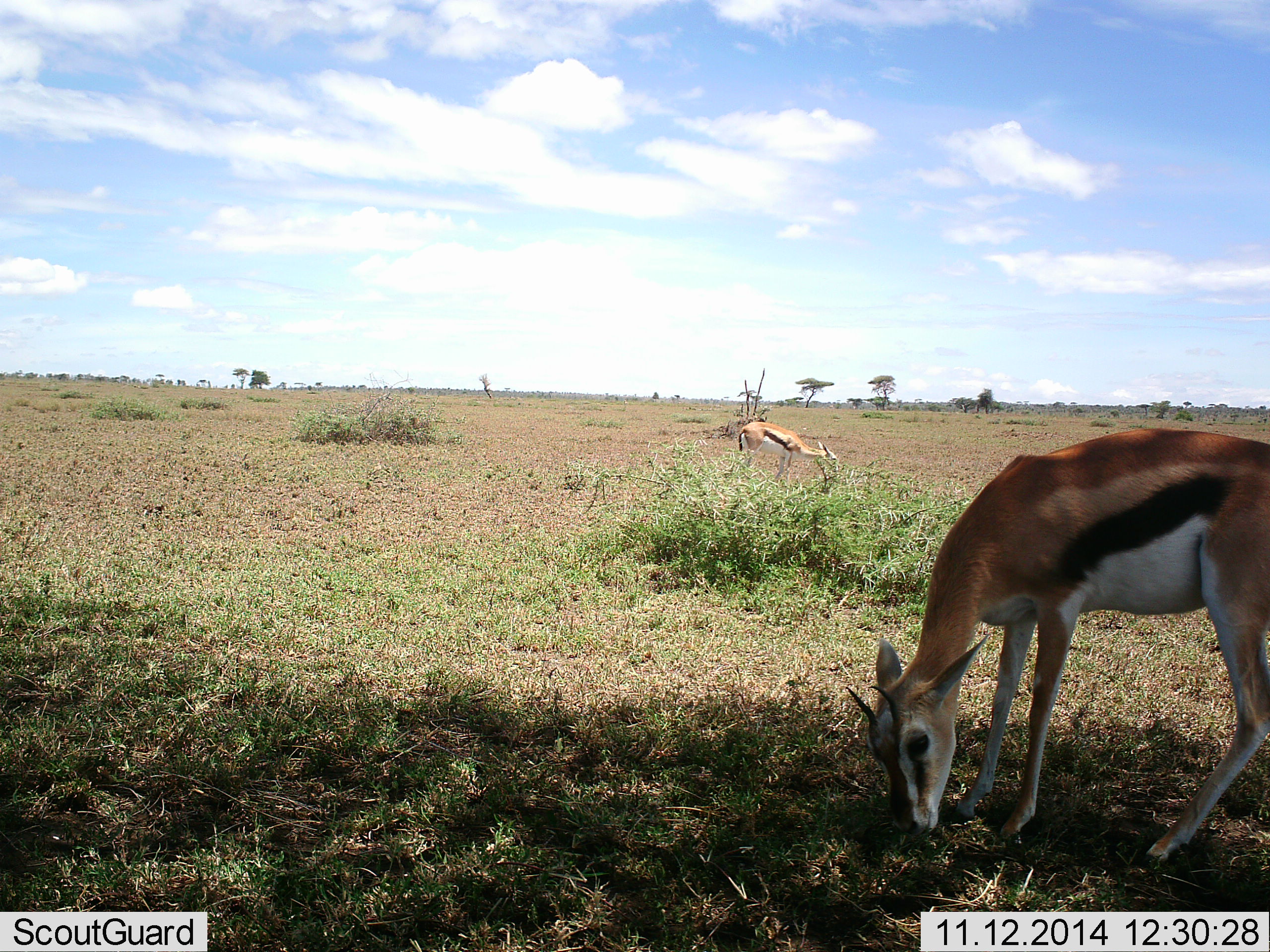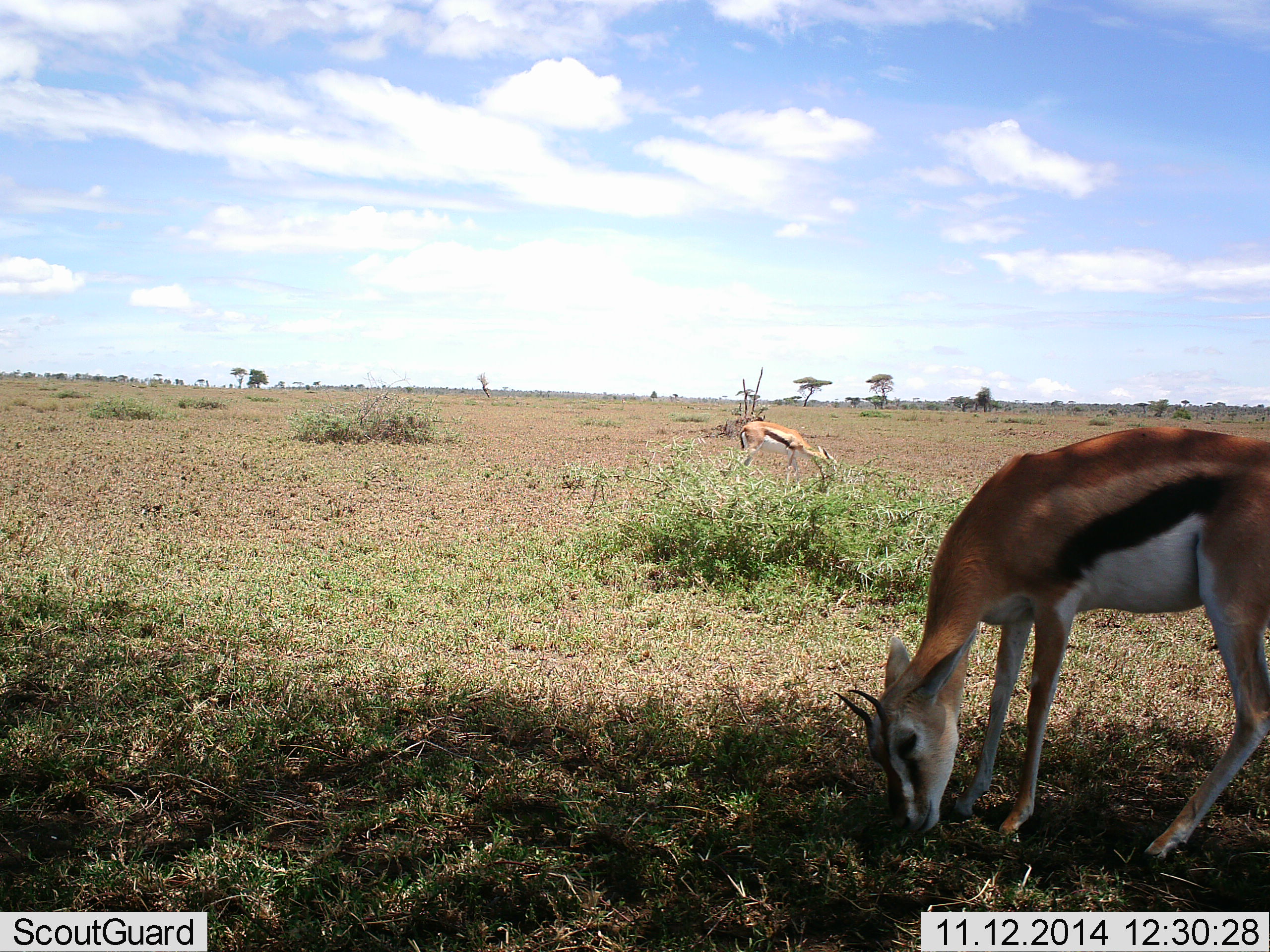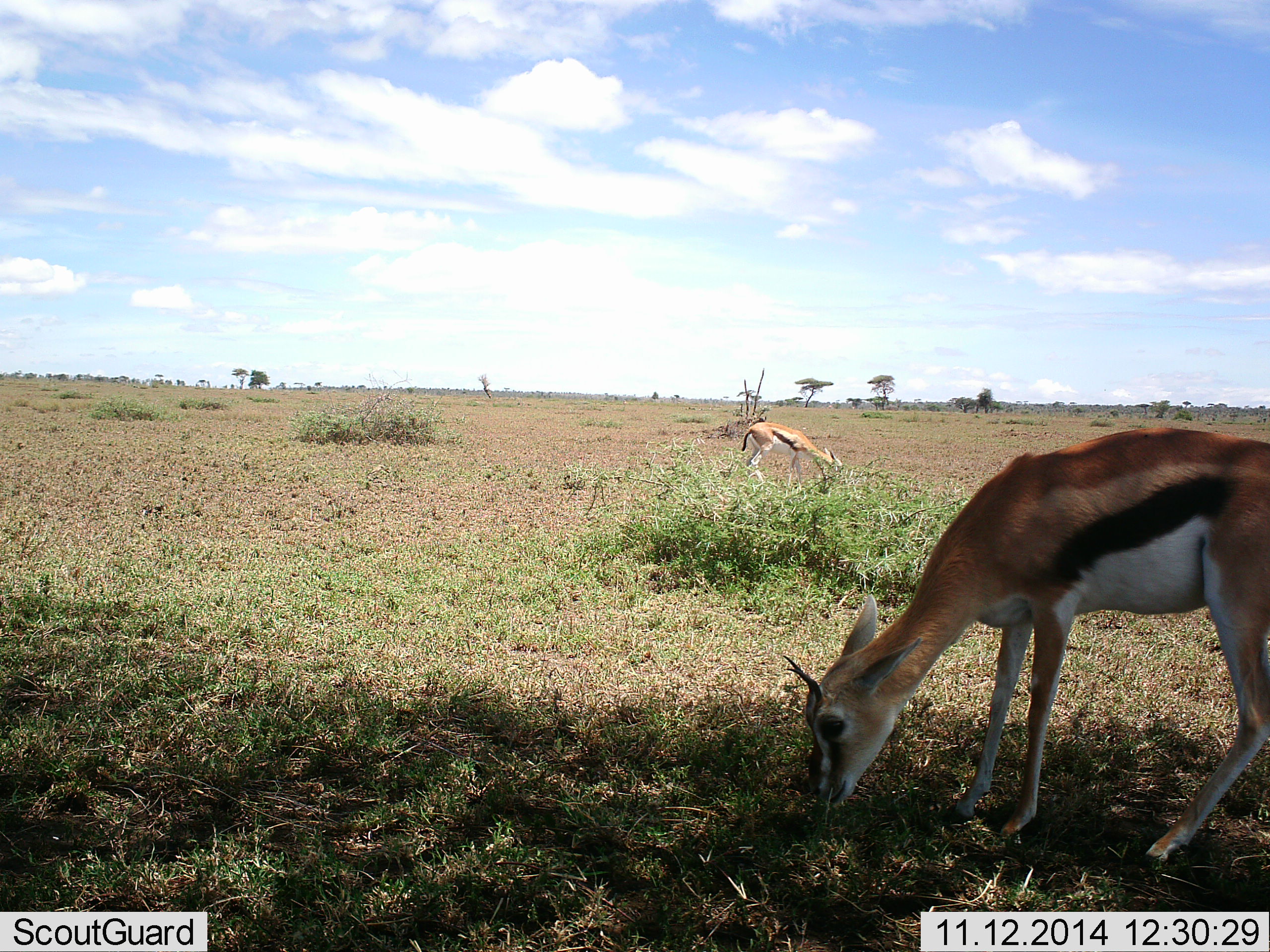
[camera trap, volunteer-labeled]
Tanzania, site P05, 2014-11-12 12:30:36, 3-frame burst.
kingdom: Animalia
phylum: Chordata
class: Mammalia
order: Artiodactyla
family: Bovidae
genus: Eudorcas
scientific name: Eudorcas thomsonii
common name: thomson's gazelle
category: gazellethomsons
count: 2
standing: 10%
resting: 0%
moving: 20%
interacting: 0%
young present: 0%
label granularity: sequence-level